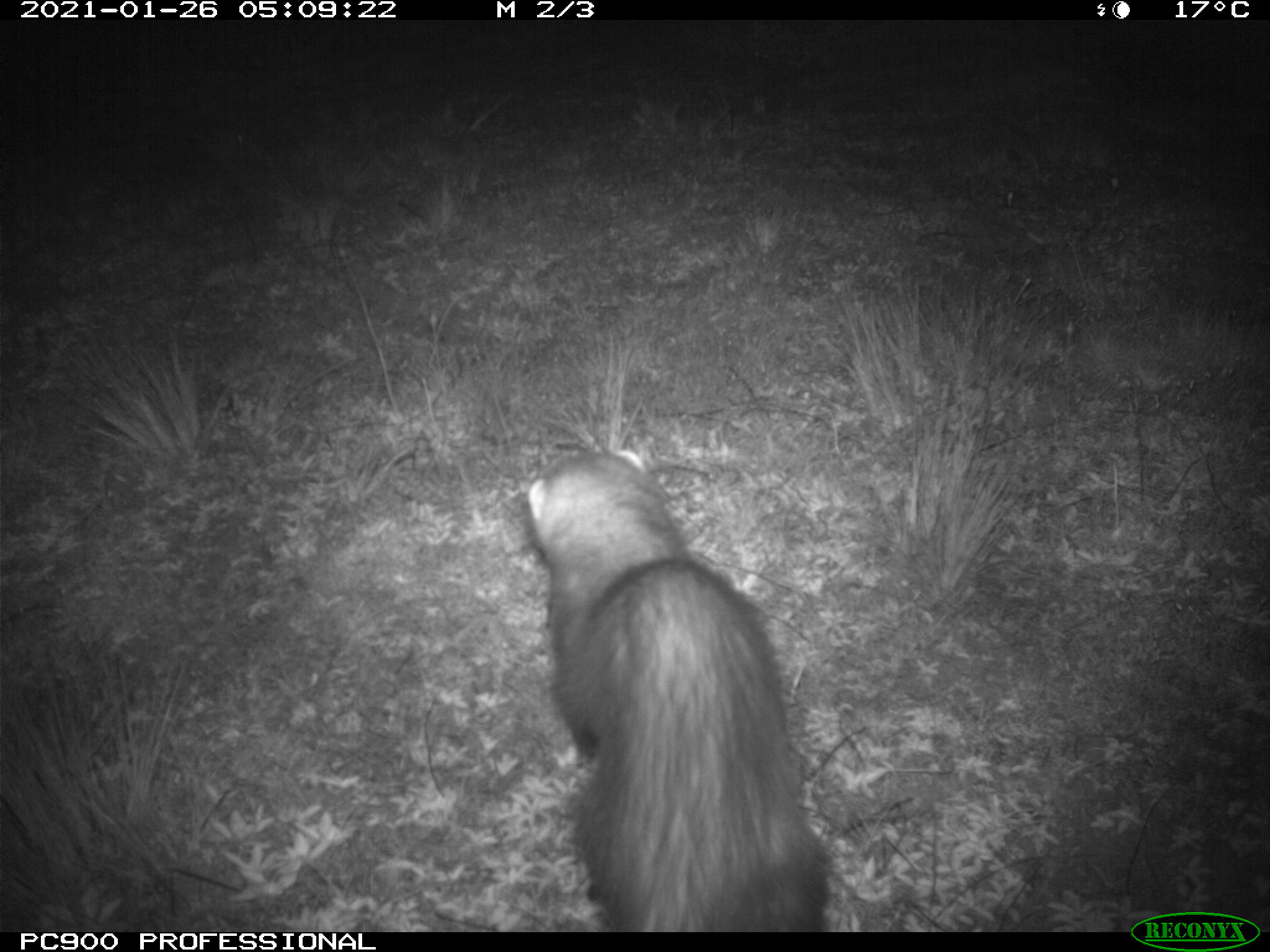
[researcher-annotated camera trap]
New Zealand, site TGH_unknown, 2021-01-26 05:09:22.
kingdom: Animalia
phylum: Chordata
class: Mammalia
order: Carnivora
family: Mustelidae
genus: Mustela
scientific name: Mustela furo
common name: ferret